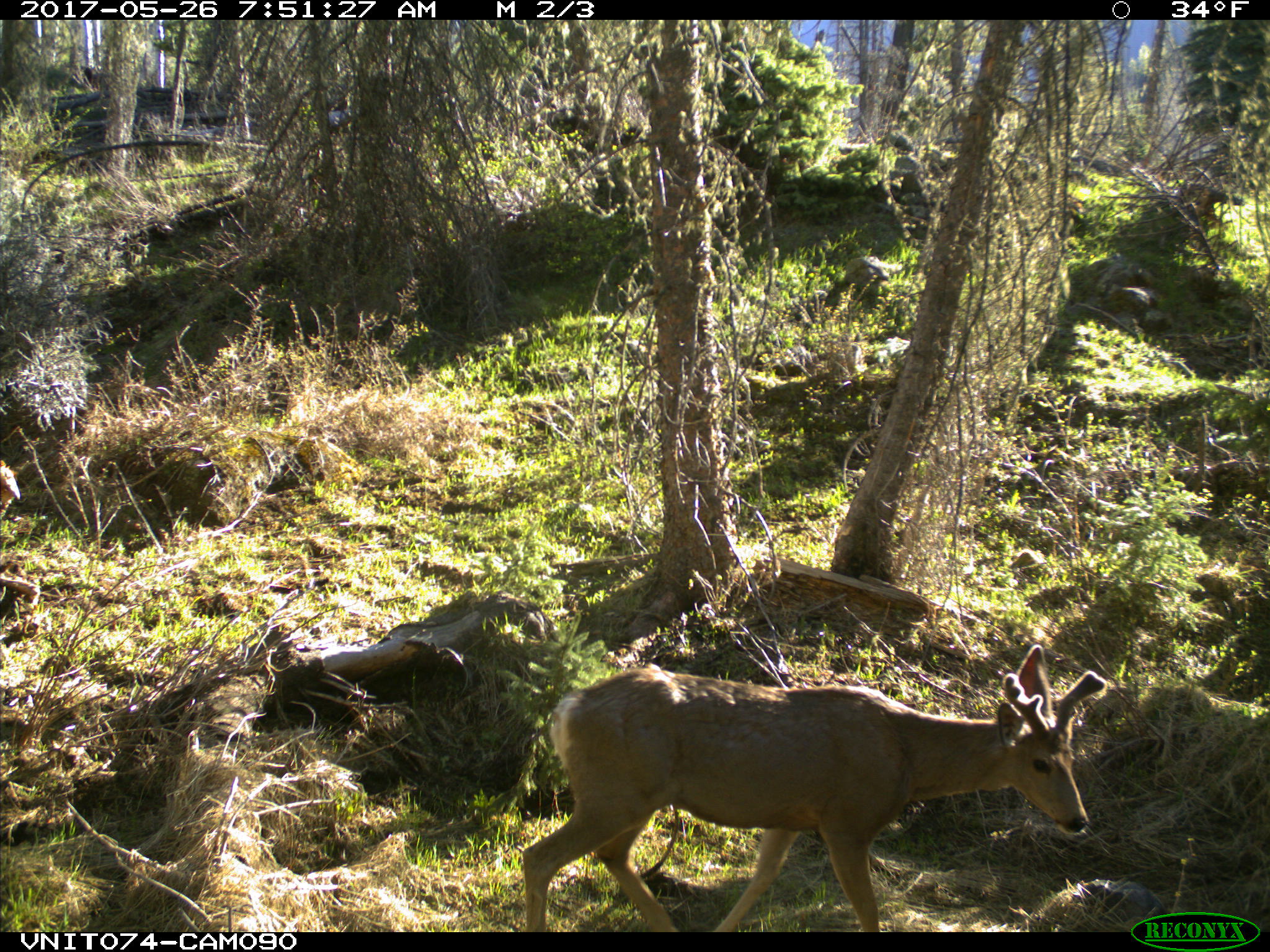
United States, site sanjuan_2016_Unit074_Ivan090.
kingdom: Animalia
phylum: Chordata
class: Mammalia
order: Artiodactyla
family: Cervidae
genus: Odocoileus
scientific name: Odocoileus hemionus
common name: mule deer